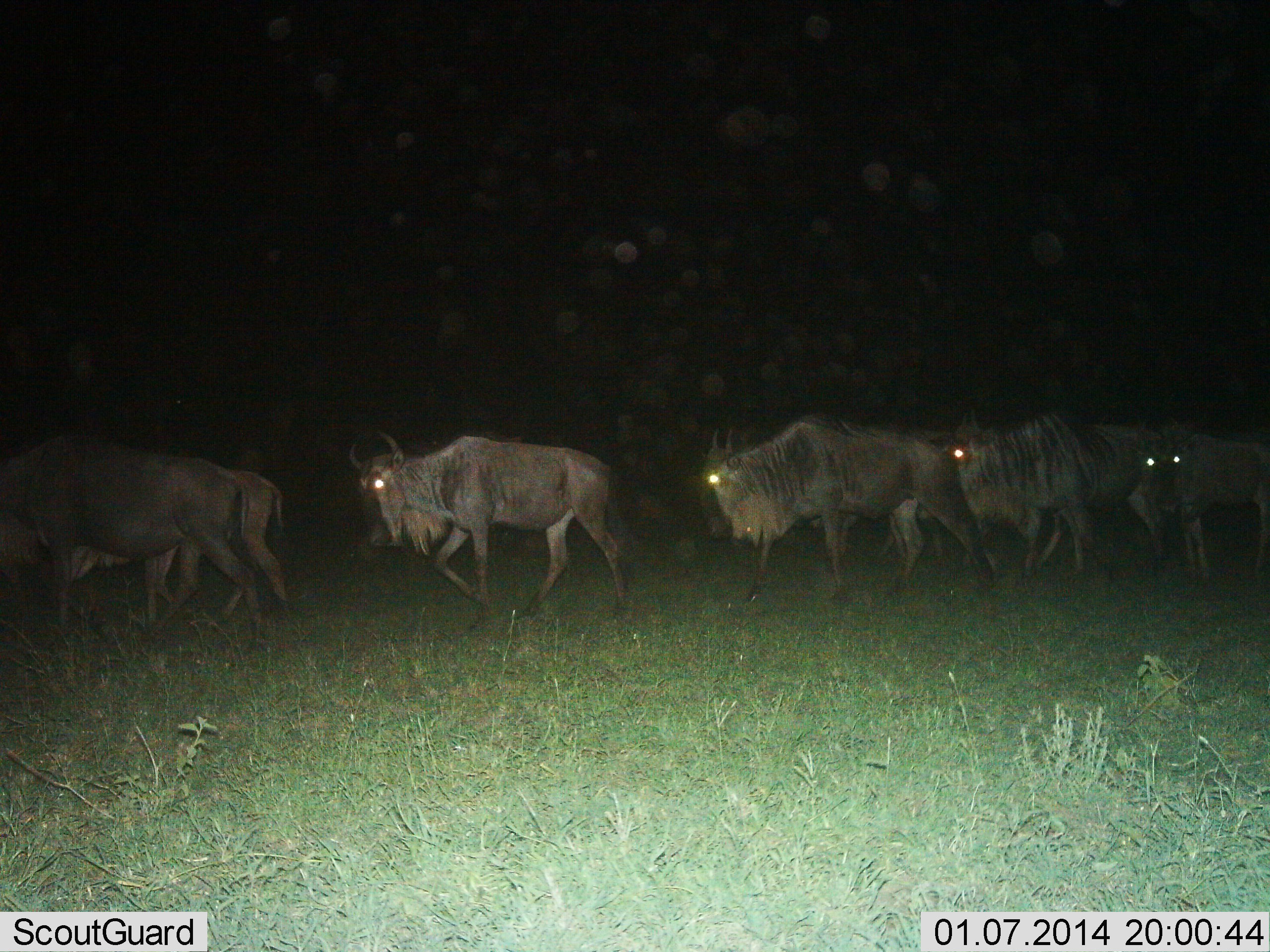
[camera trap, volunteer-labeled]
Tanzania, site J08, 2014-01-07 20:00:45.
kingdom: Animalia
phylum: Chordata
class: Mammalia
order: Artiodactyla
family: Bovidae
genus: Connochaetes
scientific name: Connochaetes taurinus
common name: blue wildebeest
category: wildebeest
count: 6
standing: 10%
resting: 0%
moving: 90%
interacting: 0%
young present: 0%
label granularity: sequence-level